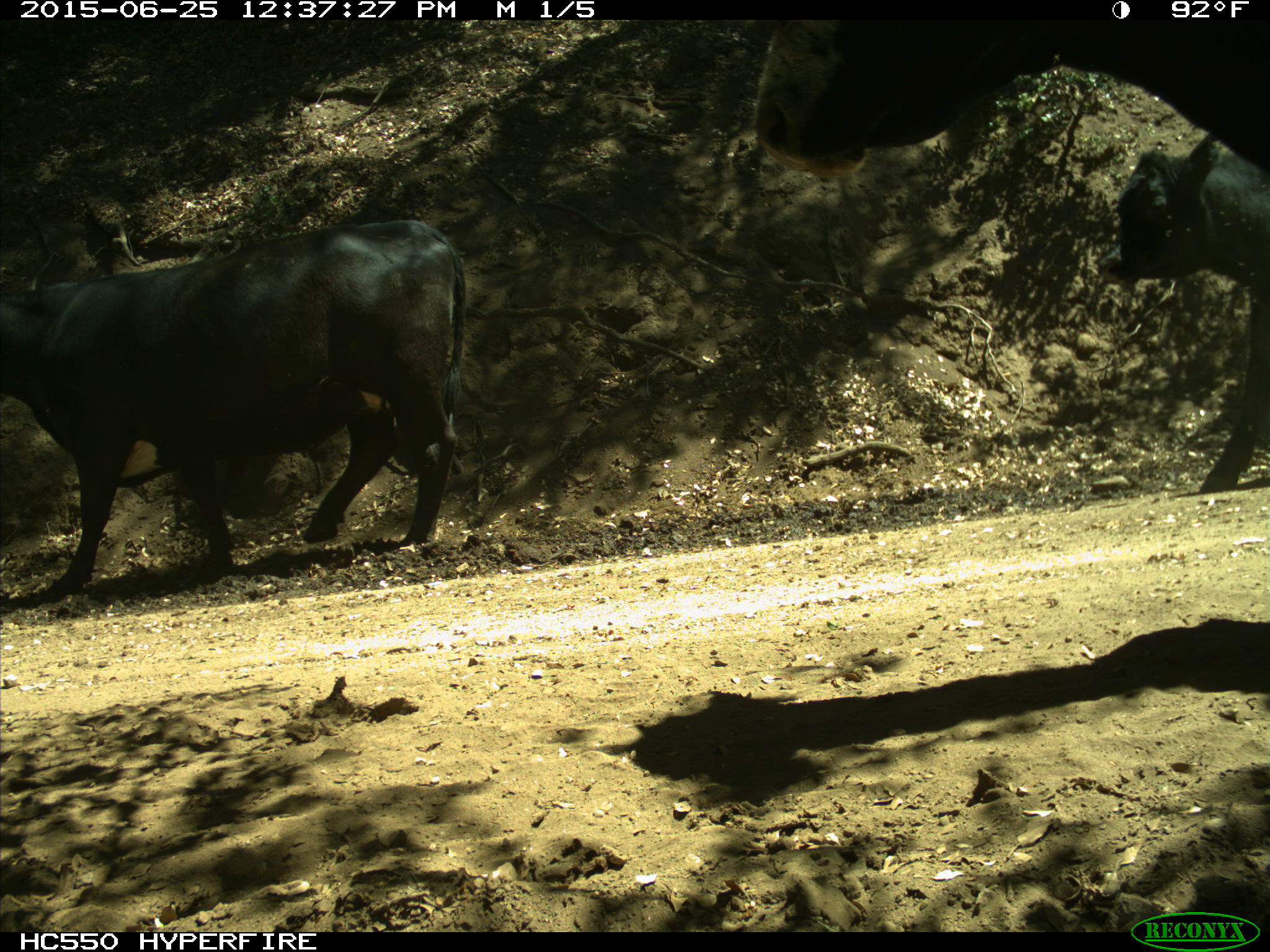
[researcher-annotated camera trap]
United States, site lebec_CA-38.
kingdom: Animalia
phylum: Chordata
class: Mammalia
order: Artiodactyla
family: Bovidae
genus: Bos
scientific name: Bos taurus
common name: domestic cow